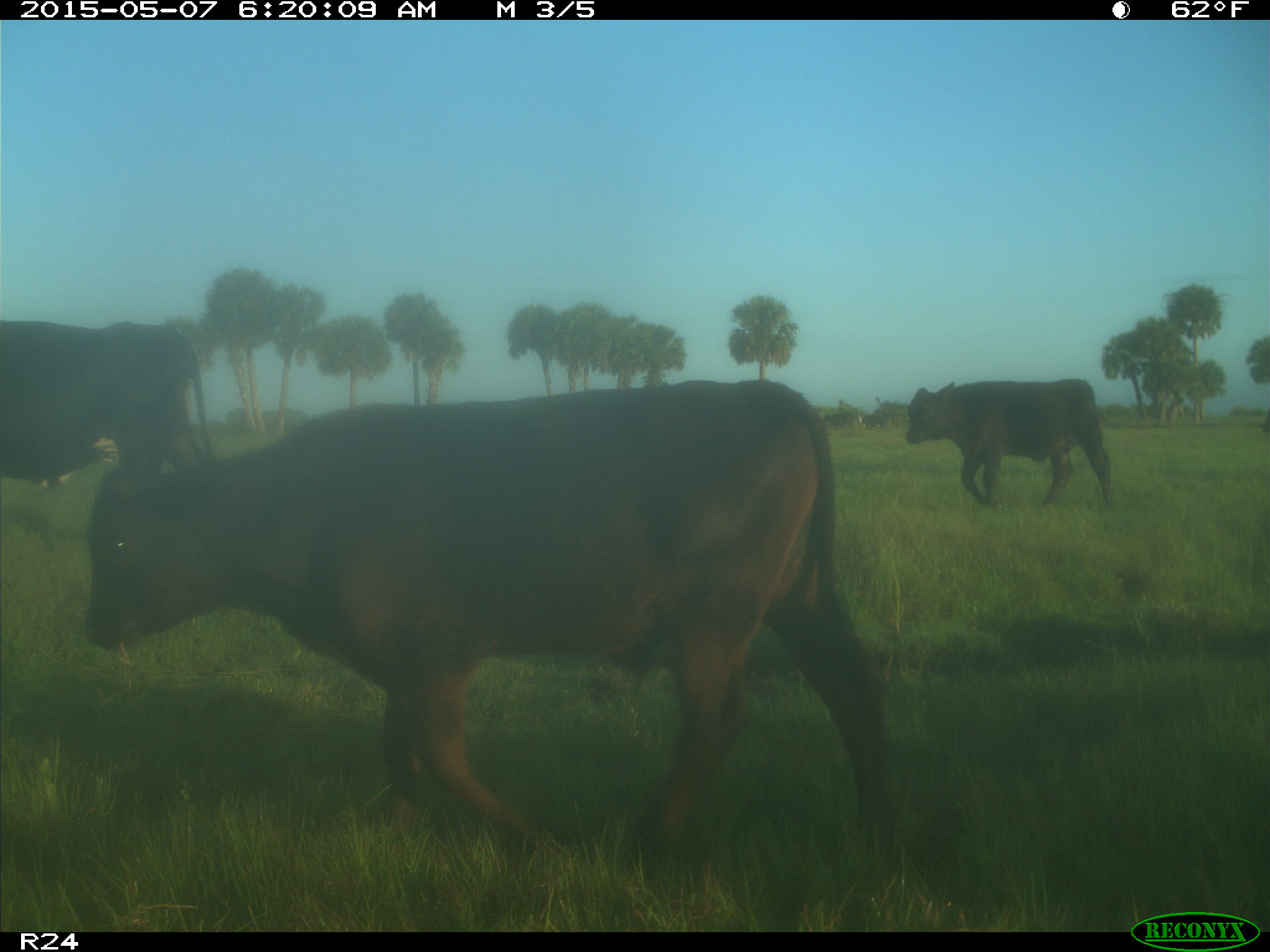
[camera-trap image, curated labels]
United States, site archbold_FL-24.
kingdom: Animalia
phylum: Chordata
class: Mammalia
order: Artiodactyla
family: Bovidae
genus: Bos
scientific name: Bos taurus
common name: domestic cow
Bos taurus (domestic cow).